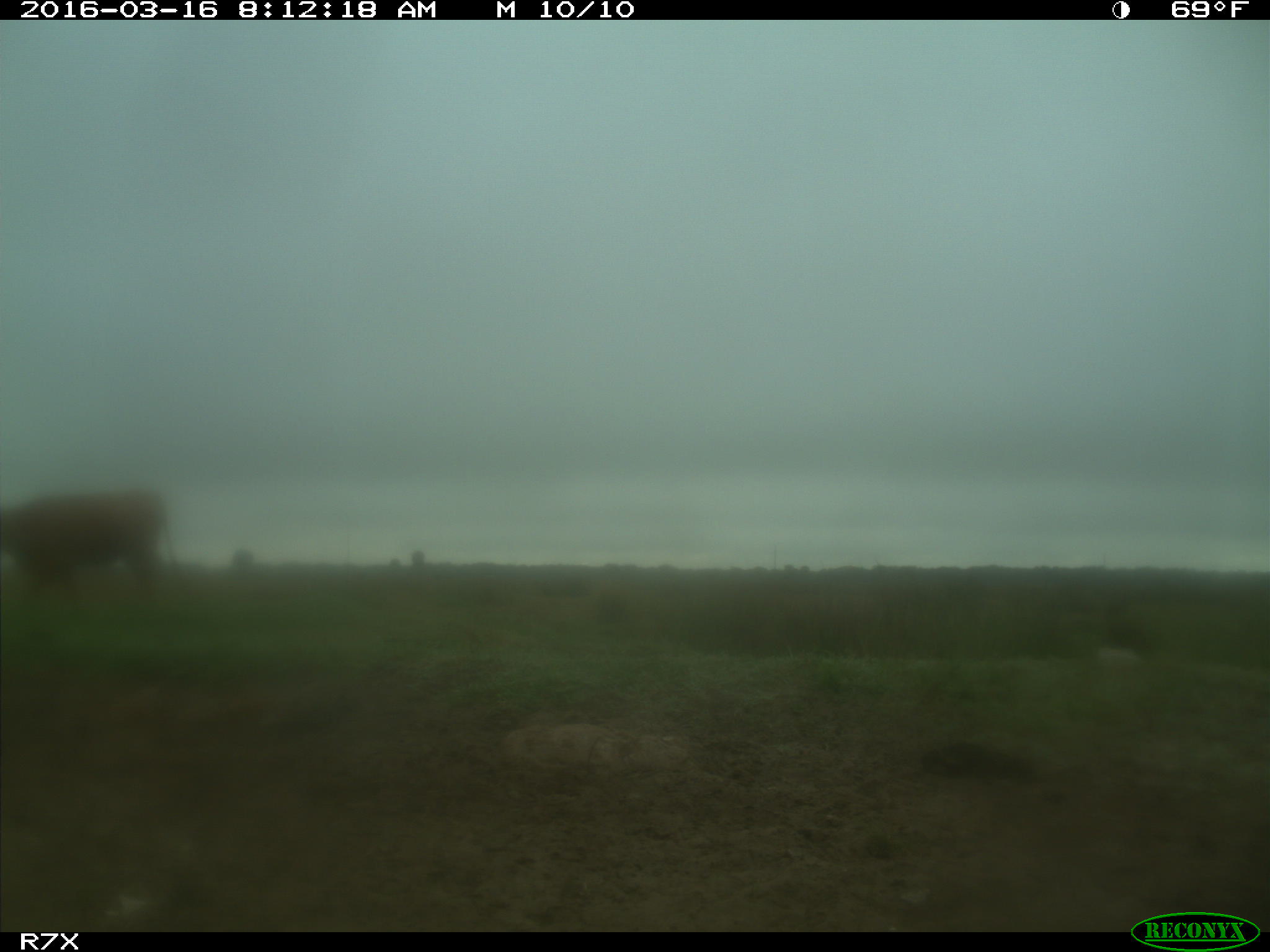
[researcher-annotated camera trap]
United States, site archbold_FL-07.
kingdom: Animalia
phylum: Chordata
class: Mammalia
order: Artiodactyla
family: Bovidae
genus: Bos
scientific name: Bos taurus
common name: domestic cow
Bos taurus (domestic cow).